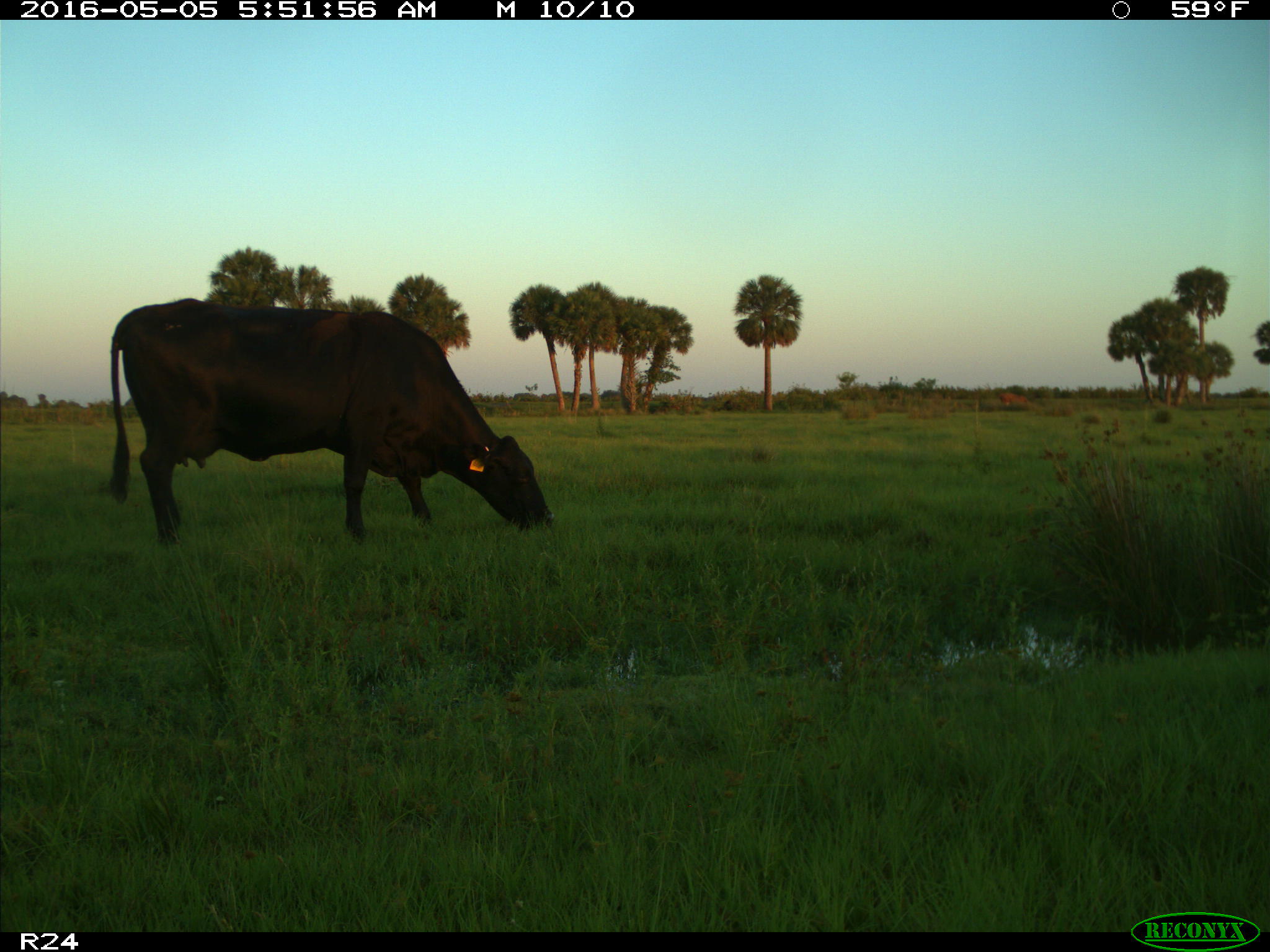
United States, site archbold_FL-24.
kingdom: Animalia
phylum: Chordata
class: Mammalia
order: Artiodactyla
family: Bovidae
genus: Bos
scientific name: Bos taurus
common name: domestic cow